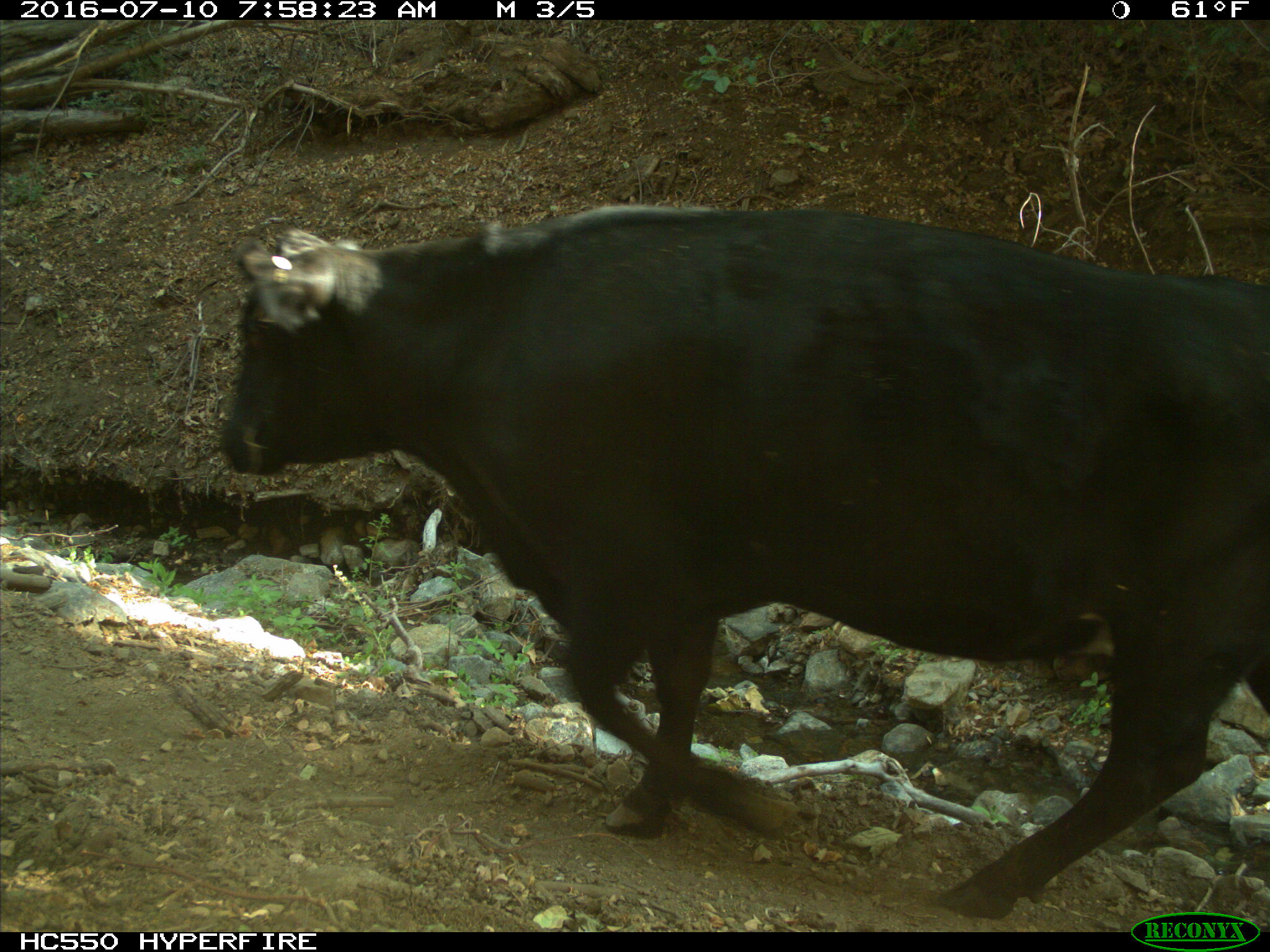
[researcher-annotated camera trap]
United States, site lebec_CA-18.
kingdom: Animalia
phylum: Chordata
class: Mammalia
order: Artiodactyla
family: Bovidae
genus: Bos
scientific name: Bos taurus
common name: domestic cow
Bos taurus (domestic cow).